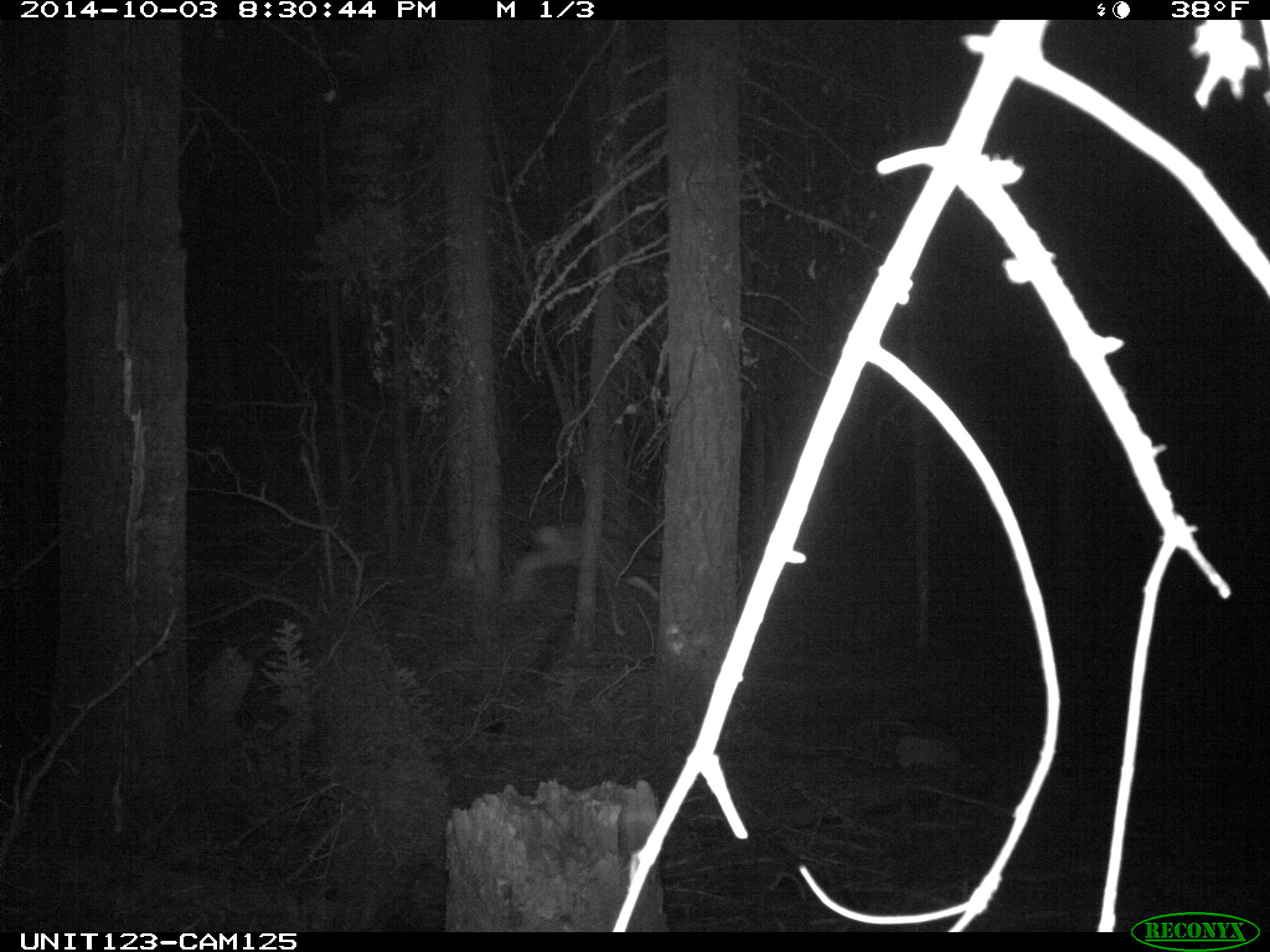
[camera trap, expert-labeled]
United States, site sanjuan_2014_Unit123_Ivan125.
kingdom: Animalia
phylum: Chordata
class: Mammalia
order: Artiodactyla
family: Cervidae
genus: Odocoileus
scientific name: Odocoileus hemionus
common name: mule deer